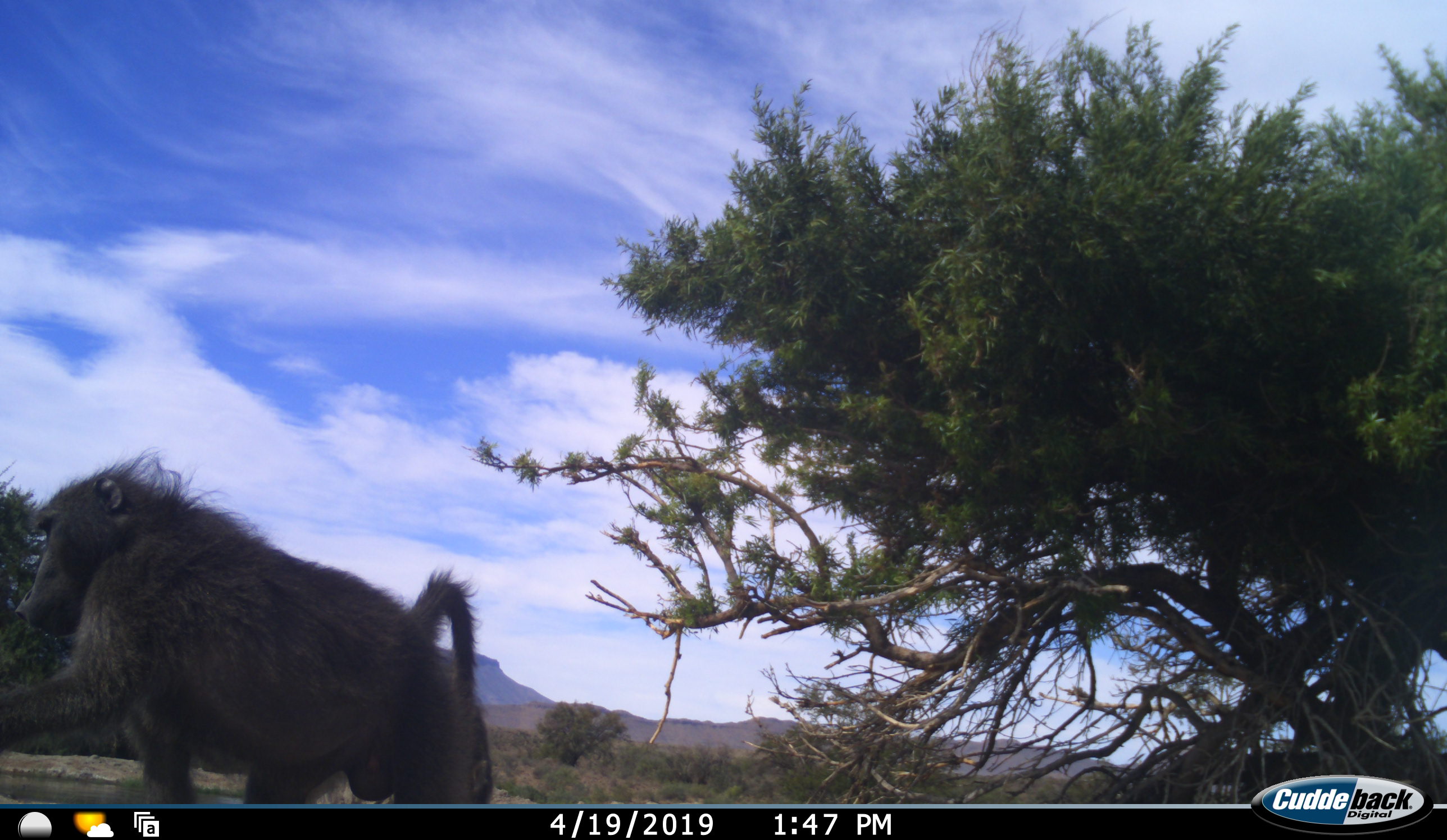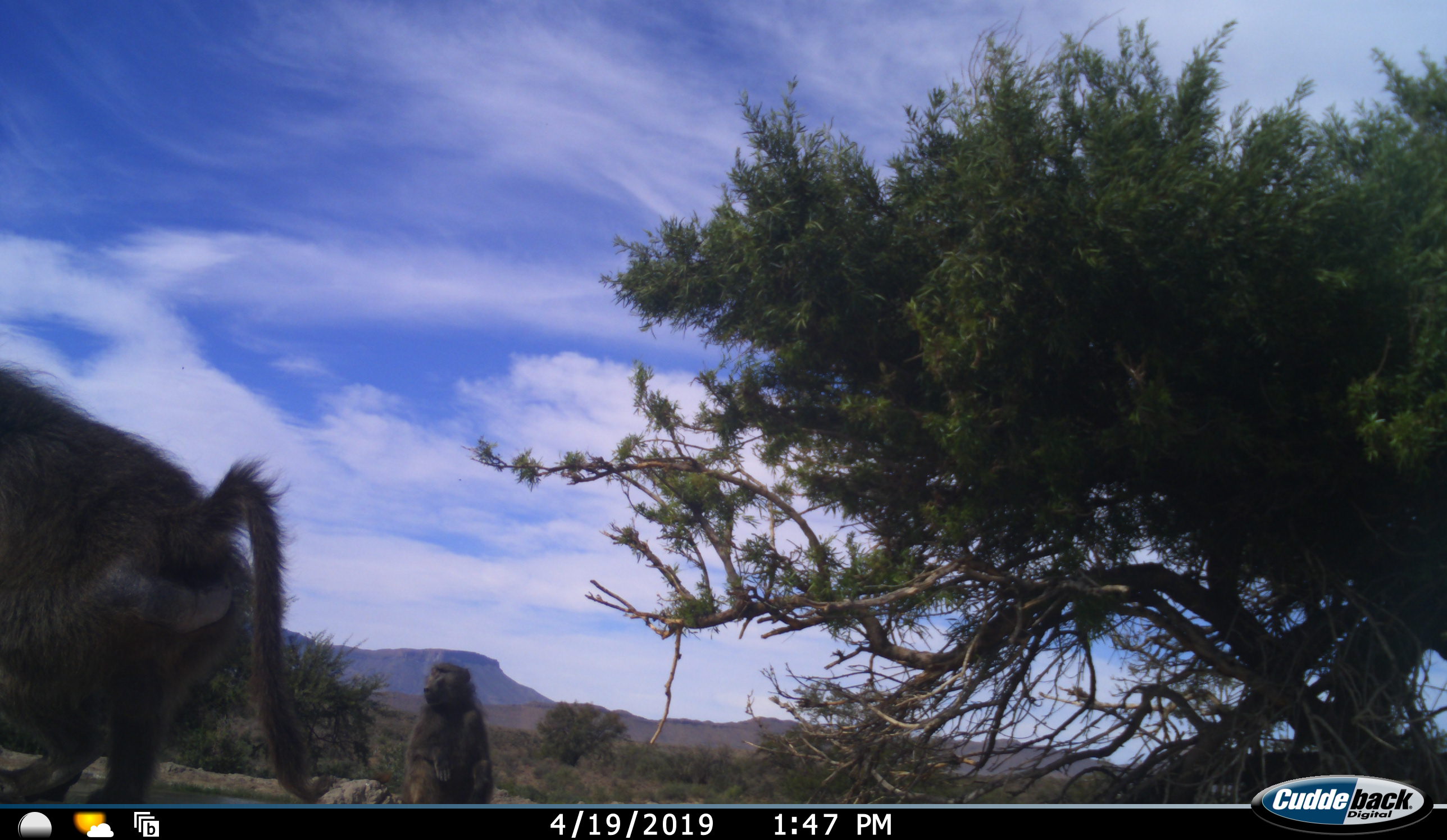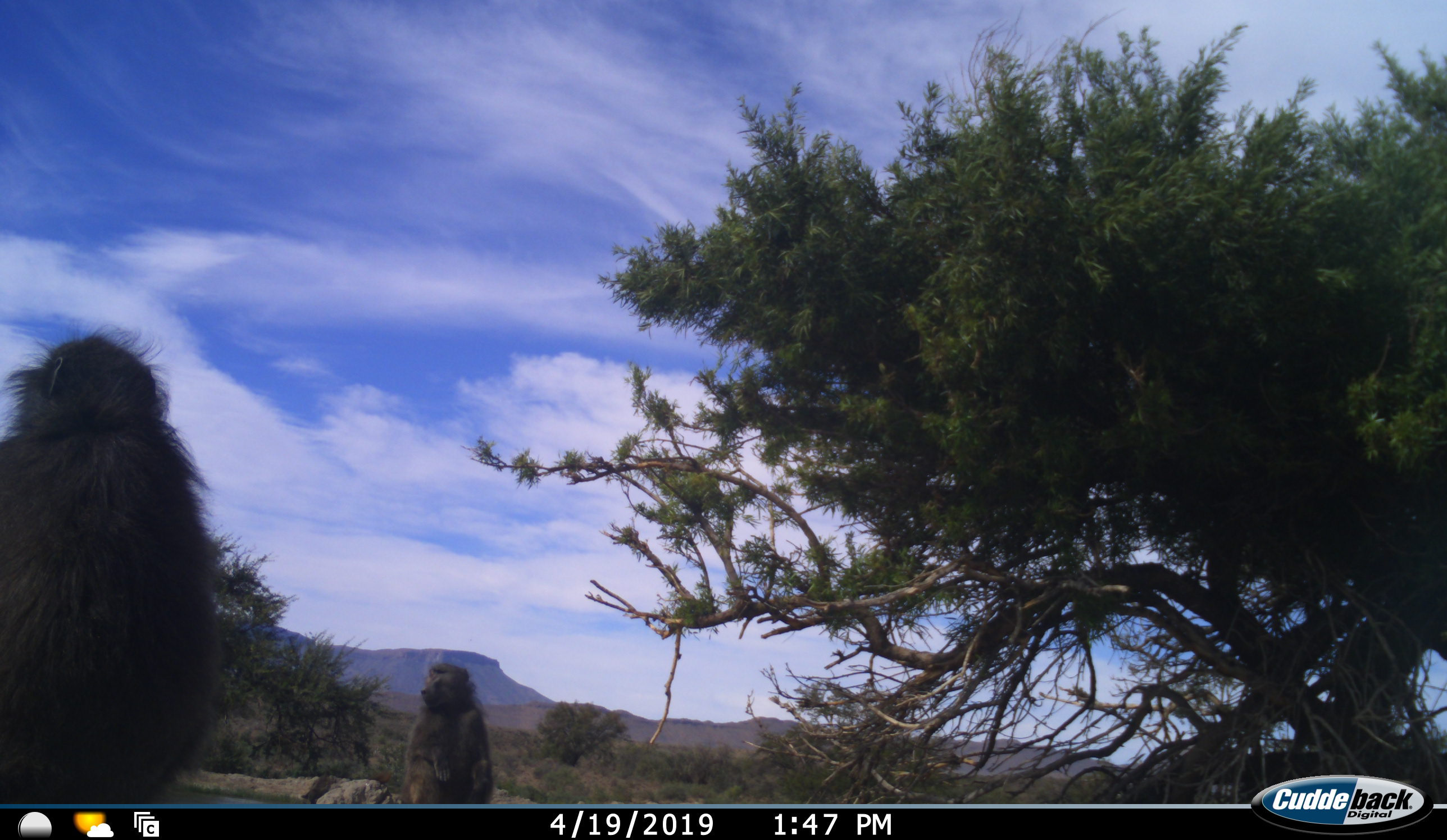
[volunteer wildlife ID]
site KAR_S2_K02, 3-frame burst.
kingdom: Animalia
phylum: Chordata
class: Mammalia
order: Primates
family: Cercopithecidae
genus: Papio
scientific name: Papio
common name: baboon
Baboon (Papio), count 2. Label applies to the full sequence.